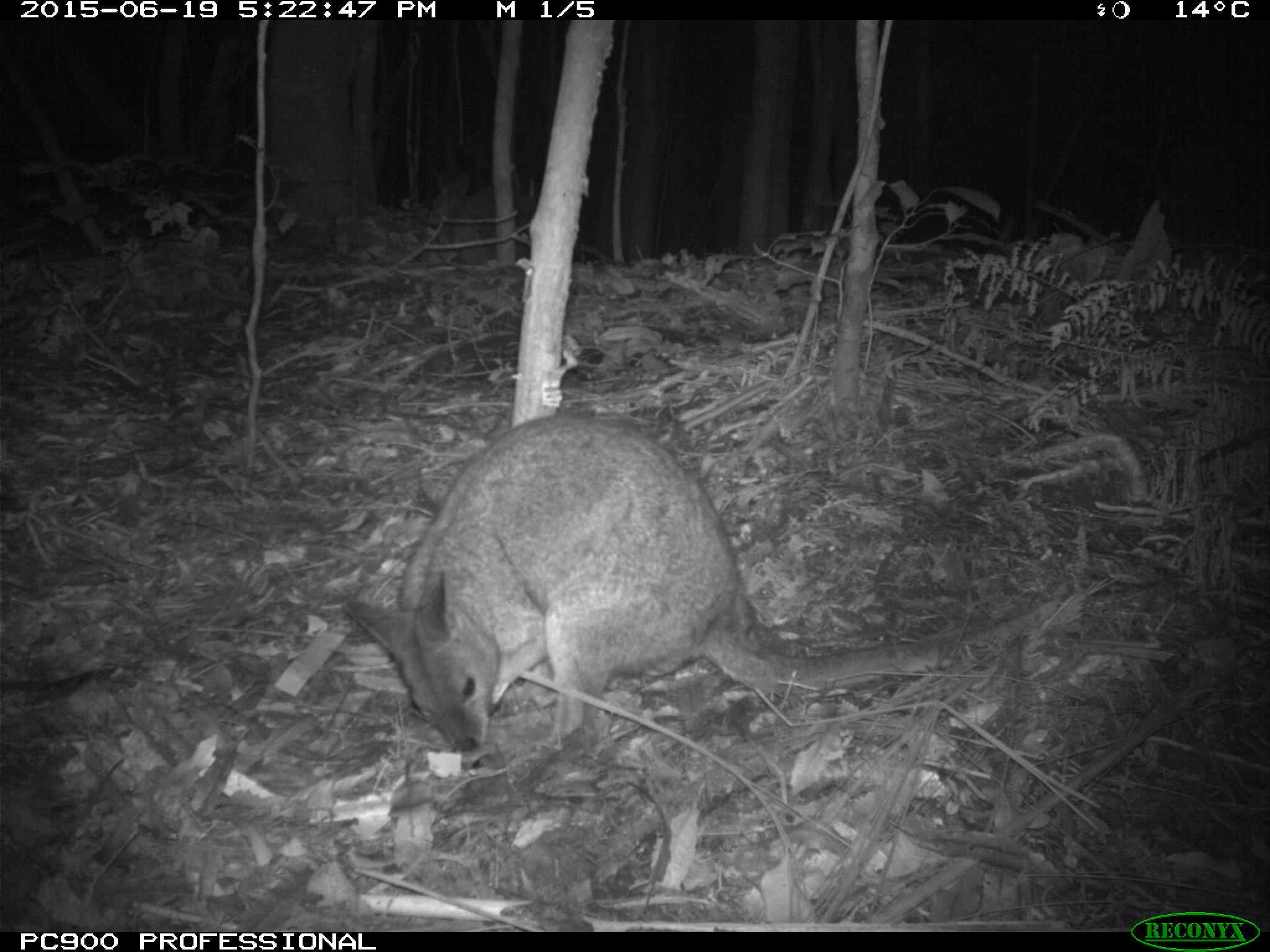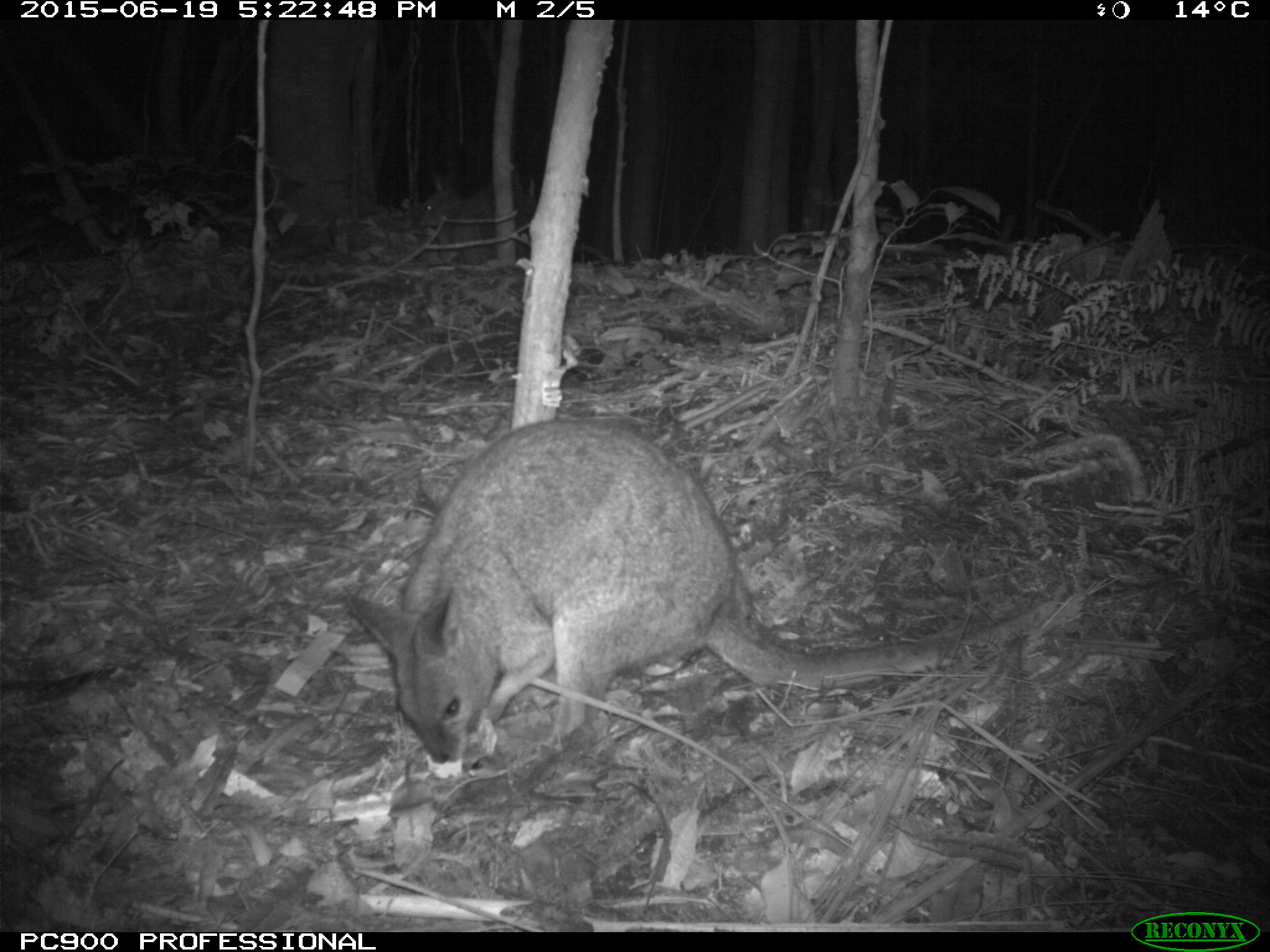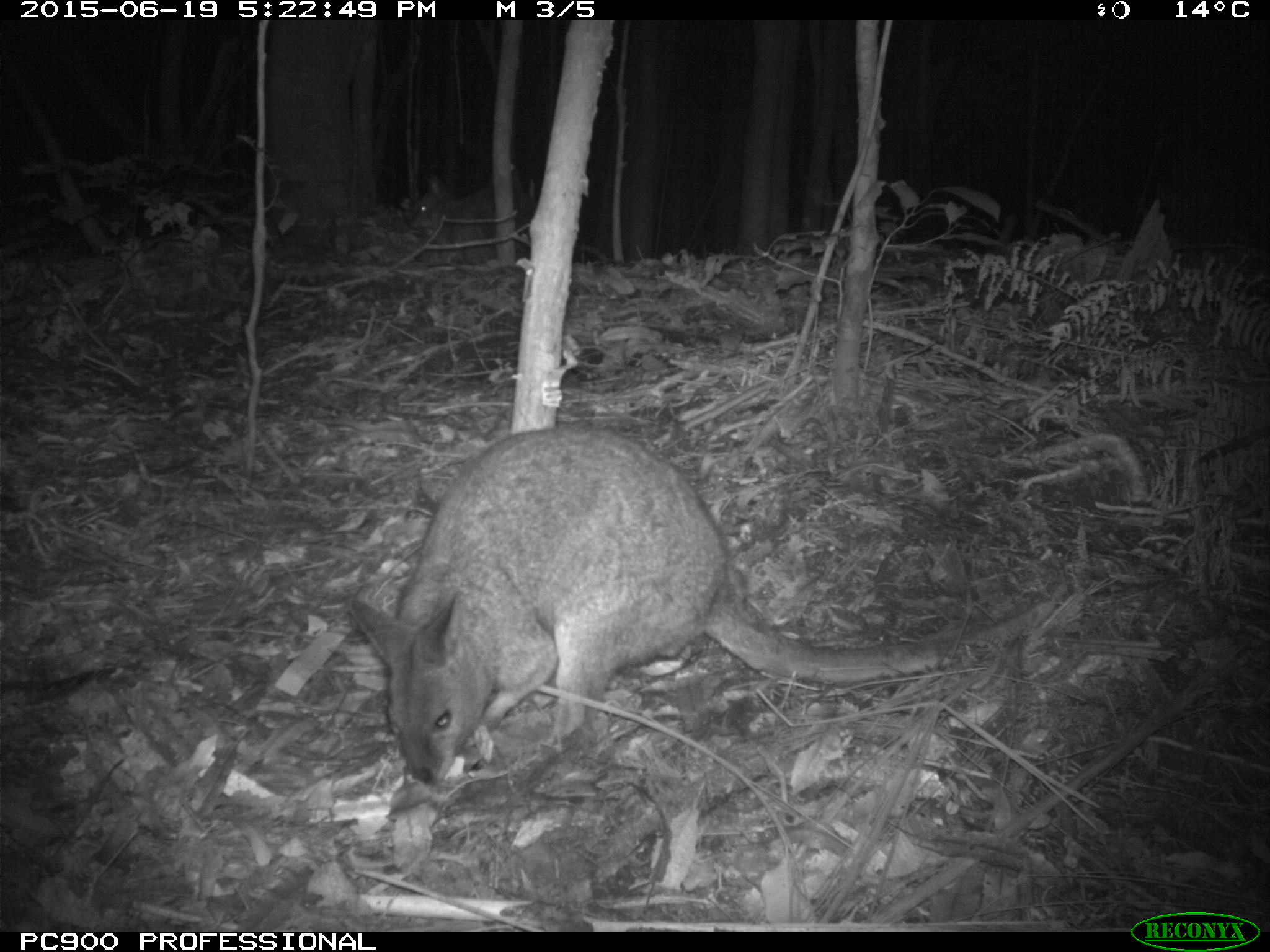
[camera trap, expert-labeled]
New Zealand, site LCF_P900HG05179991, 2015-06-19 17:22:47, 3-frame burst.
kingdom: Animalia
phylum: Chordata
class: Mammalia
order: Diprotodontia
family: Macropodidae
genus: Notamacropus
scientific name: Notamacropus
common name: wallaby